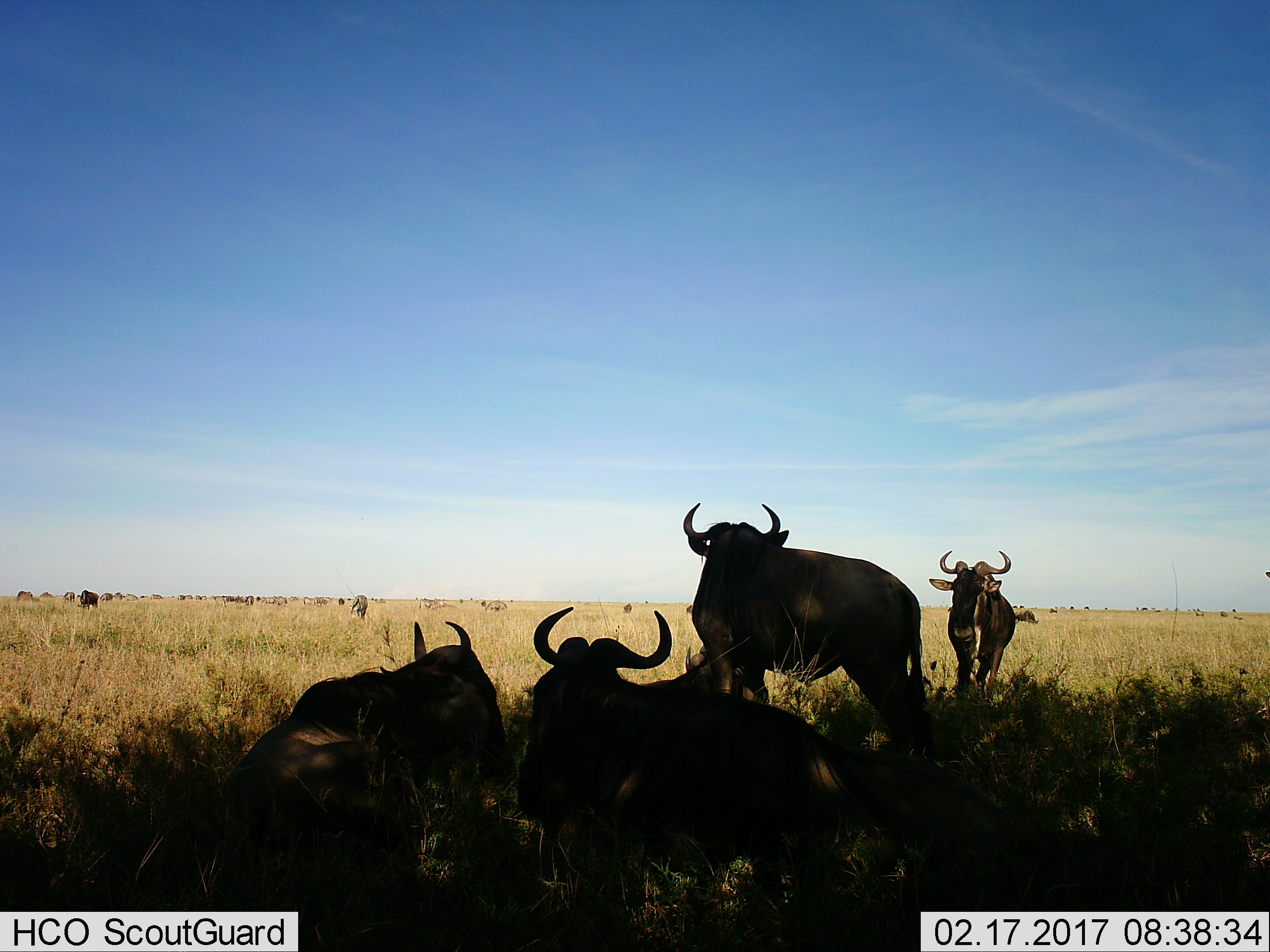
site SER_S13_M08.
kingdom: Animalia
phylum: Chordata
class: Mammalia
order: Artiodactyla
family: Bovidae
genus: Connochaetes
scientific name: Connochaetes taurinus taurinus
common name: blue wildebeest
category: wildebeestblue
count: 11-50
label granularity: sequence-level